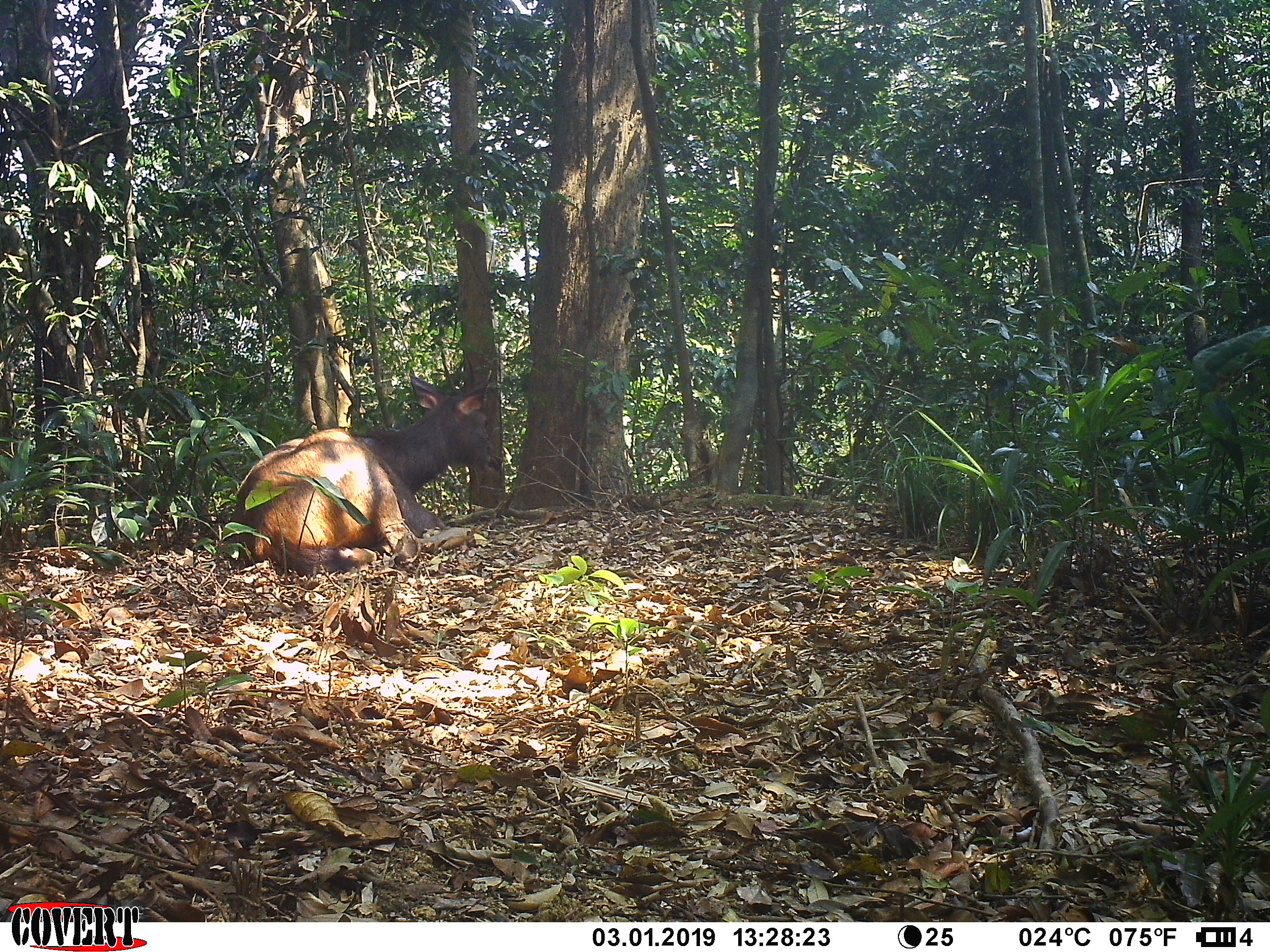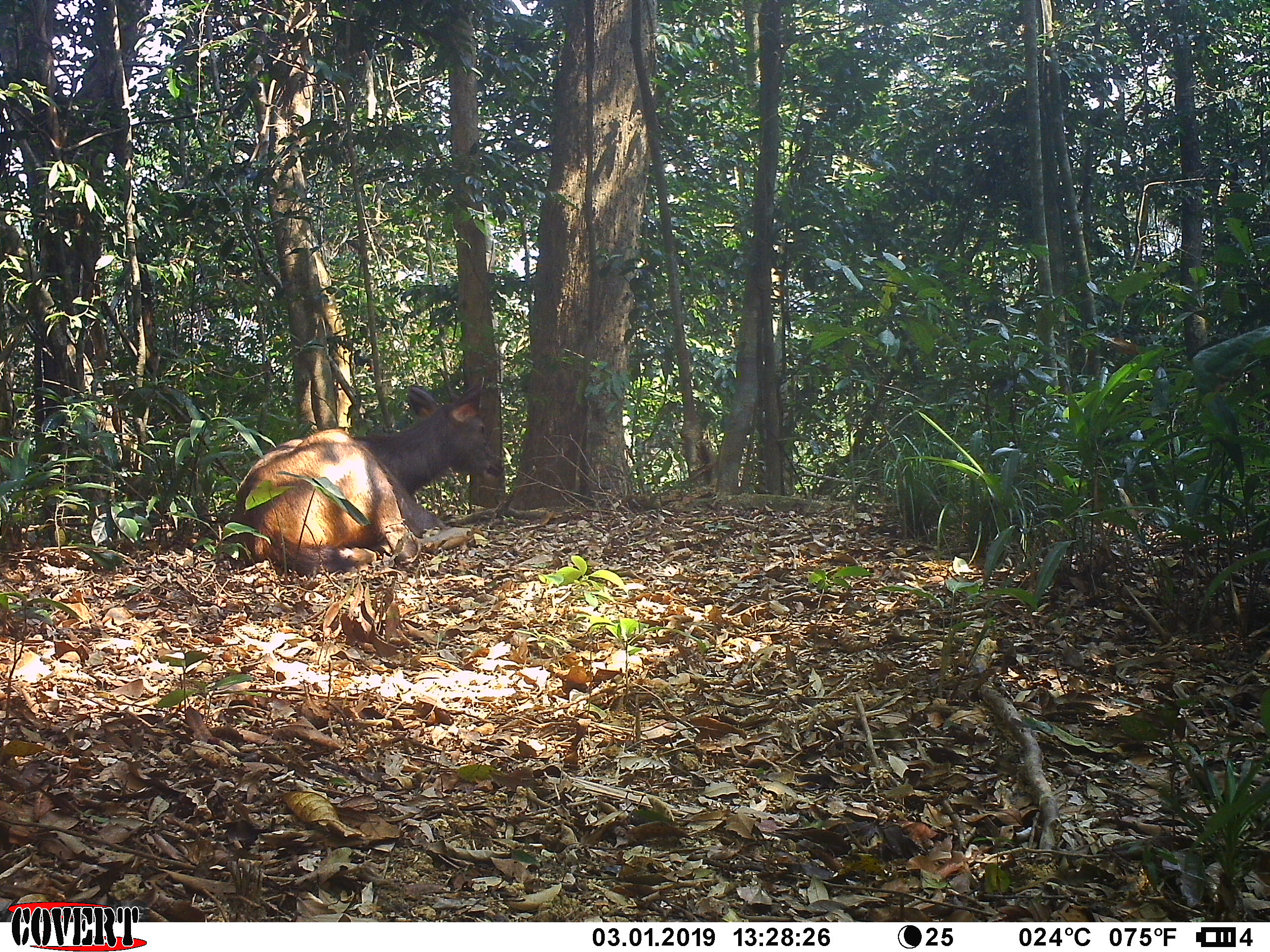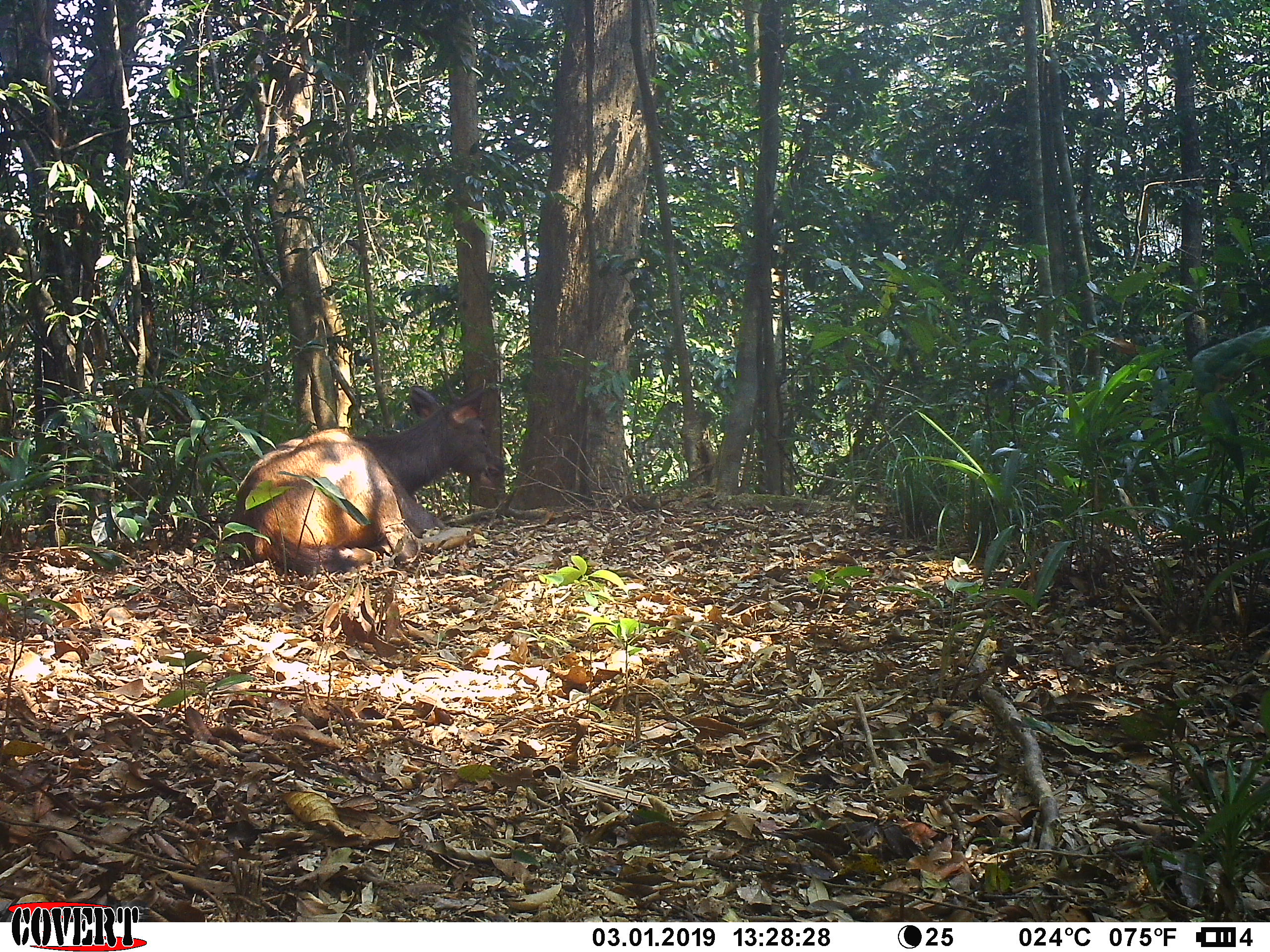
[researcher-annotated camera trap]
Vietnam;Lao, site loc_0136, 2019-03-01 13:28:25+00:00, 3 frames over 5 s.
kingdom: Animalia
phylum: Chordata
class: Mammalia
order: Artiodactyla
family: Cervidae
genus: Rusa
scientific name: Rusa unicolor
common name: sambar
Sambar (Rusa unicolor). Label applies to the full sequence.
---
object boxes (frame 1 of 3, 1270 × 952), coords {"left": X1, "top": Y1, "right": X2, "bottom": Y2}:
sambar: {"left": 230, "top": 350, "right": 502, "bottom": 578}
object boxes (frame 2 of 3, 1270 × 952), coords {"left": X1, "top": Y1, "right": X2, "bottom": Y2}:
sambar: {"left": 226, "top": 359, "right": 504, "bottom": 578}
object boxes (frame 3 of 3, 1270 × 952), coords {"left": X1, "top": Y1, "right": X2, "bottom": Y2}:
sambar: {"left": 228, "top": 360, "right": 506, "bottom": 577}